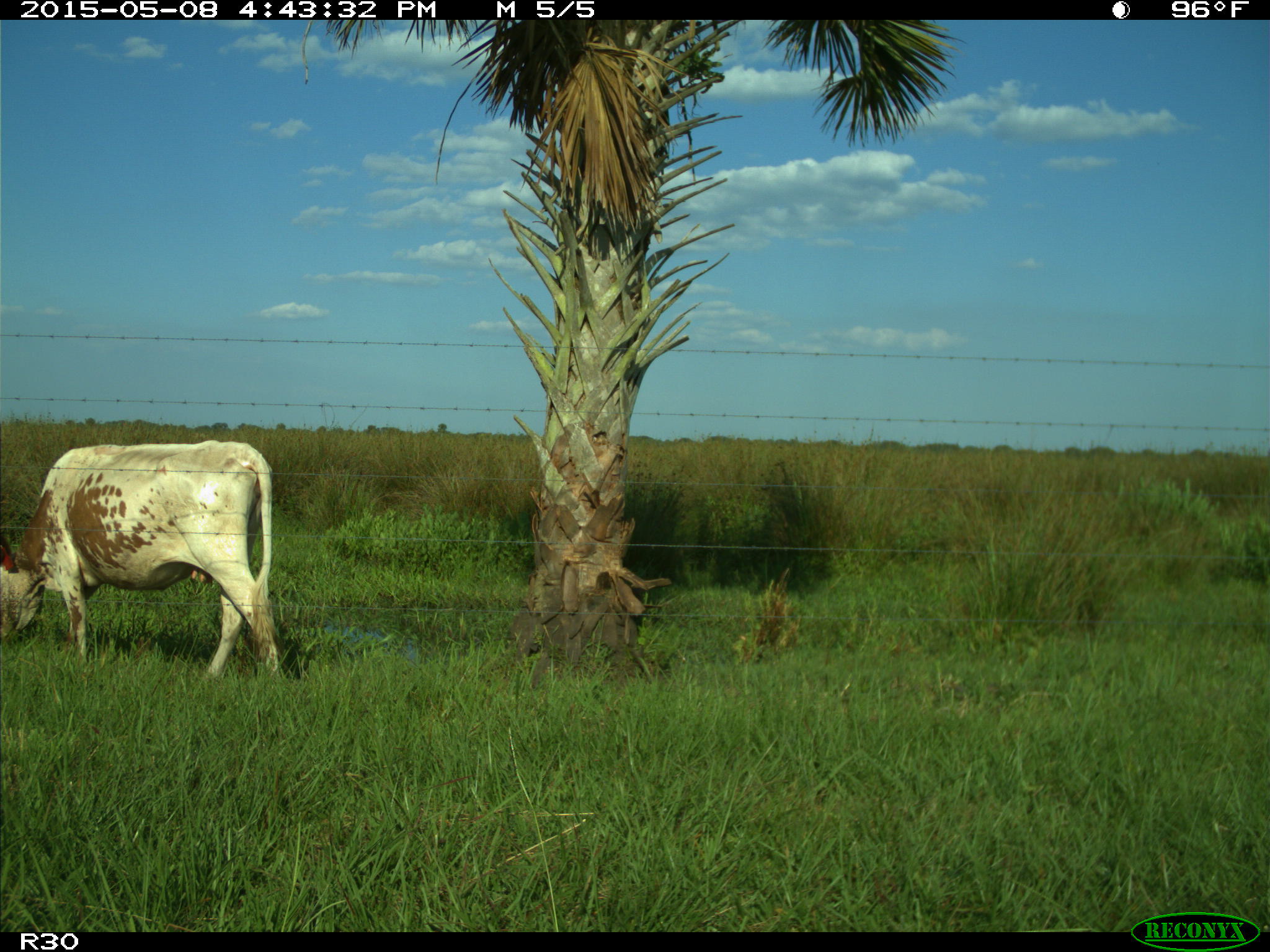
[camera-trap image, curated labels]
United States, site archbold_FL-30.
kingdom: Animalia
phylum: Chordata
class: Mammalia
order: Artiodactyla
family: Bovidae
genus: Bos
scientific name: Bos taurus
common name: domestic cow